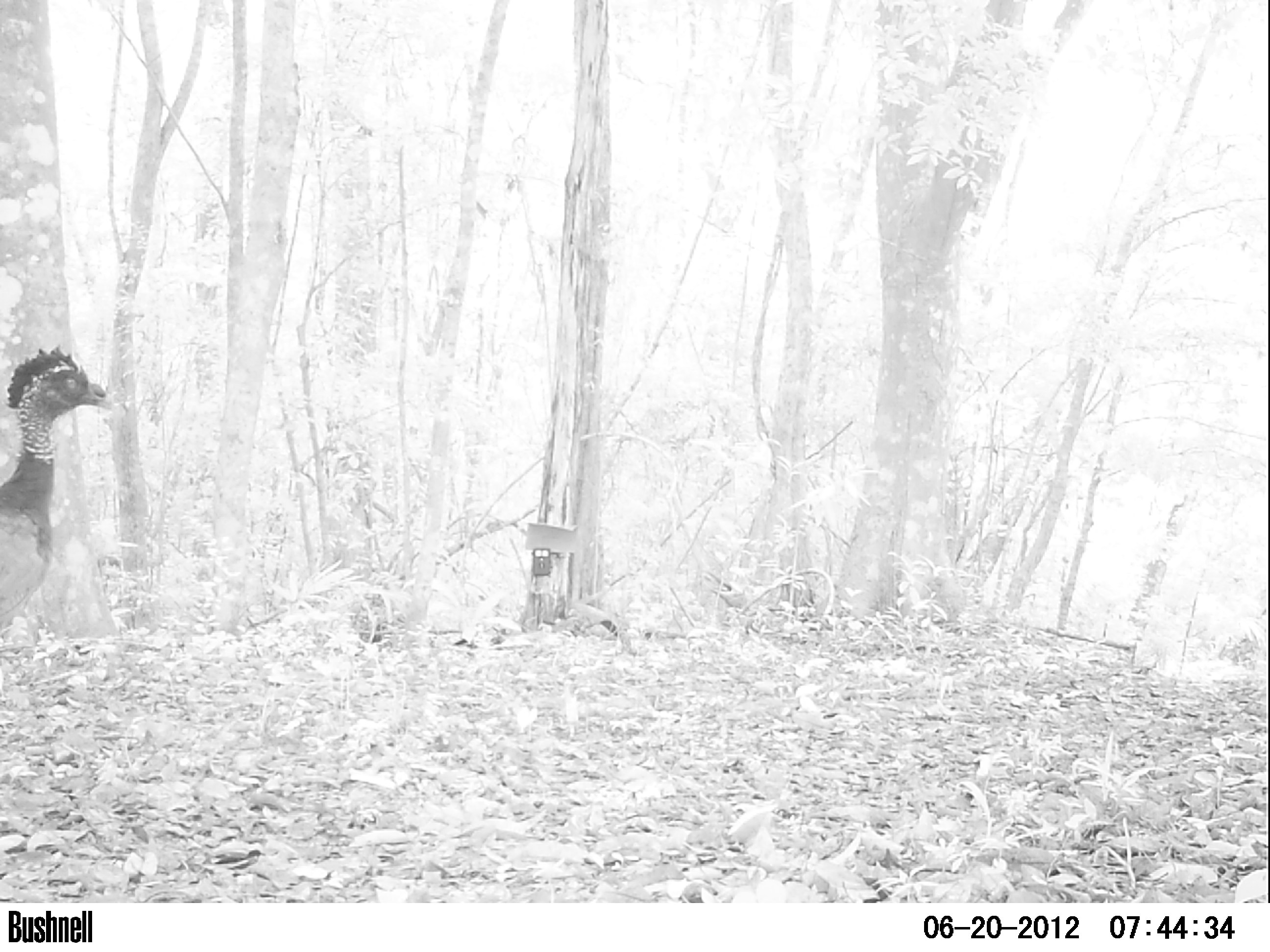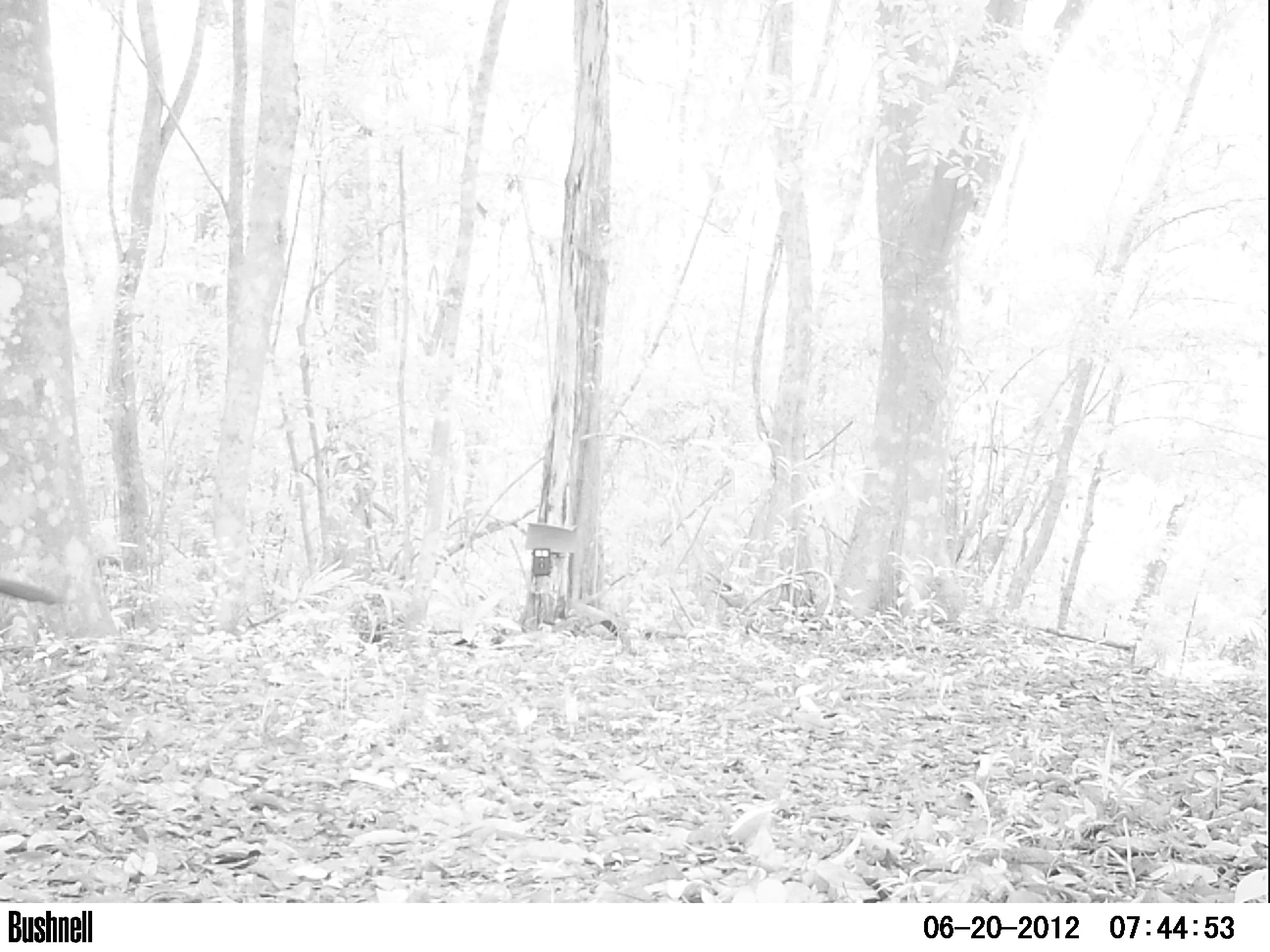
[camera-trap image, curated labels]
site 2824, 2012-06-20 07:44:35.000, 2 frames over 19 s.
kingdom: Animalia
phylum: Chordata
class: Aves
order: Galliformes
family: Cracidae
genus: Crax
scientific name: Crax rubra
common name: great curassow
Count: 1.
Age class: adult.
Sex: female.